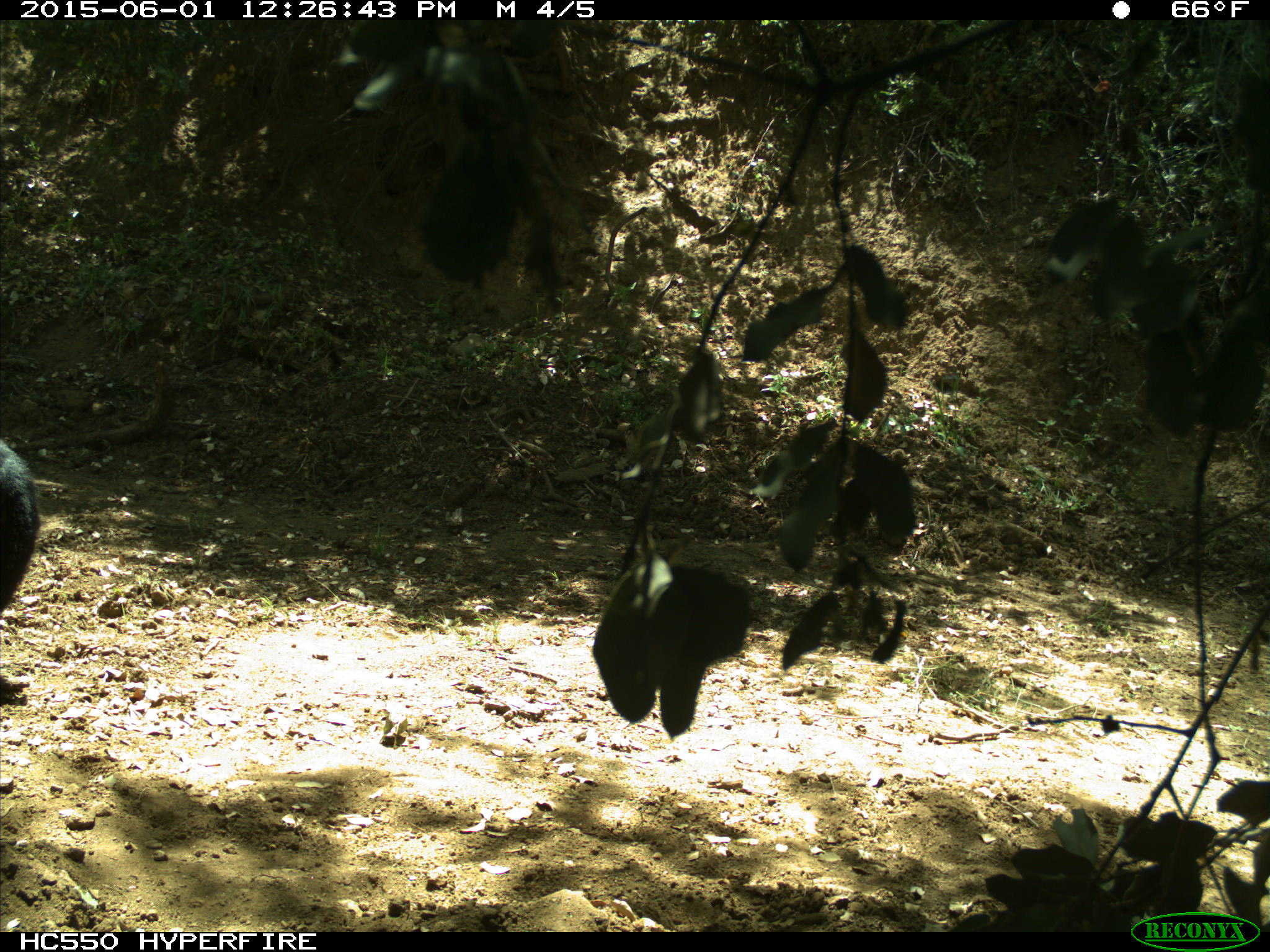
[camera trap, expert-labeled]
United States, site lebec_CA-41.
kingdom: Animalia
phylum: Chordata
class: Mammalia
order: Artiodactyla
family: Bovidae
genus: Bos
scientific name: Bos taurus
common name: domestic cow